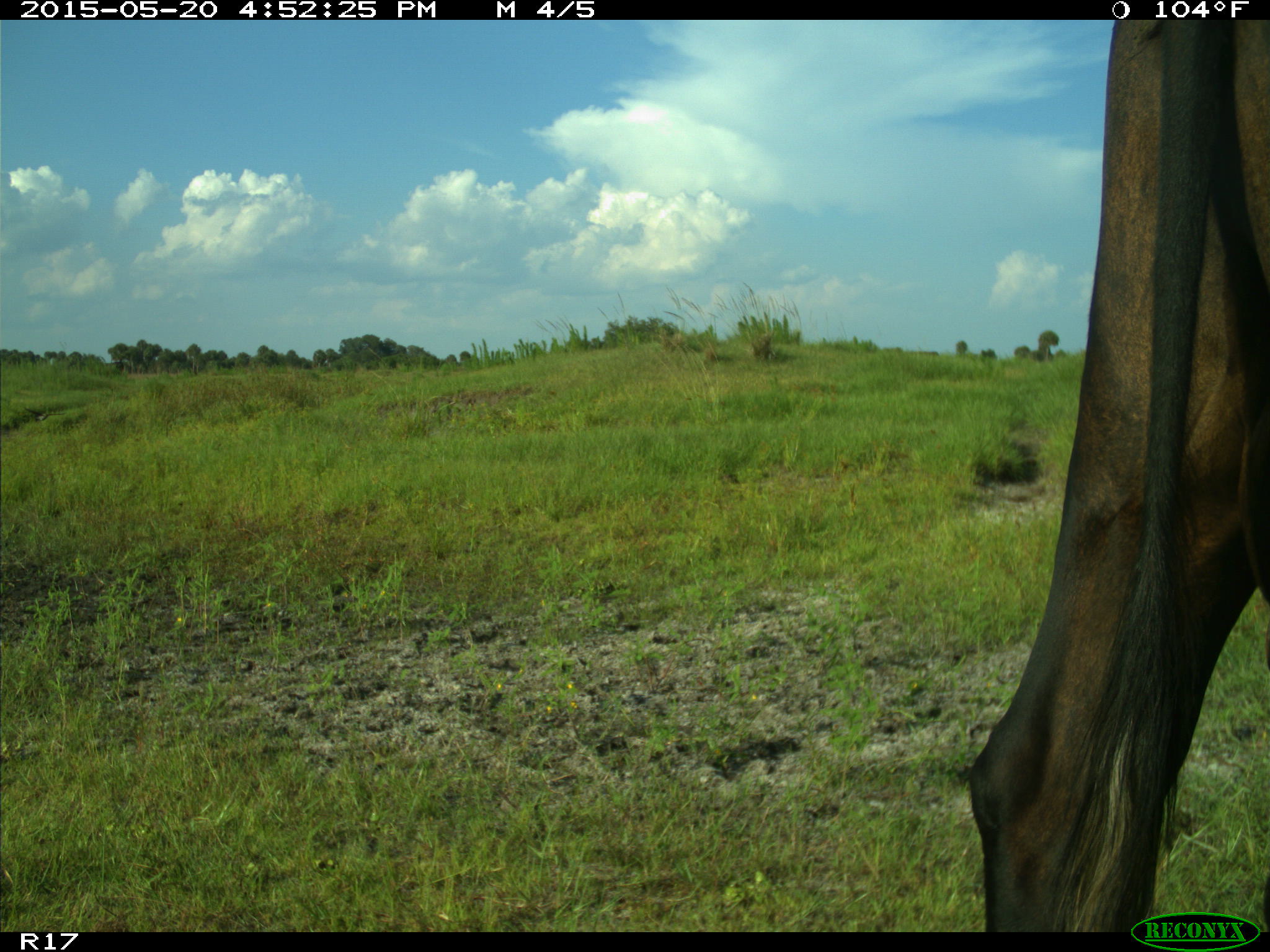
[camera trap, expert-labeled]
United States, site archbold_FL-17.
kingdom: Animalia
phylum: Chordata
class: Mammalia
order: Artiodactyla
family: Bovidae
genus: Bos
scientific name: Bos taurus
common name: domestic cow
Bos taurus (domestic cow).